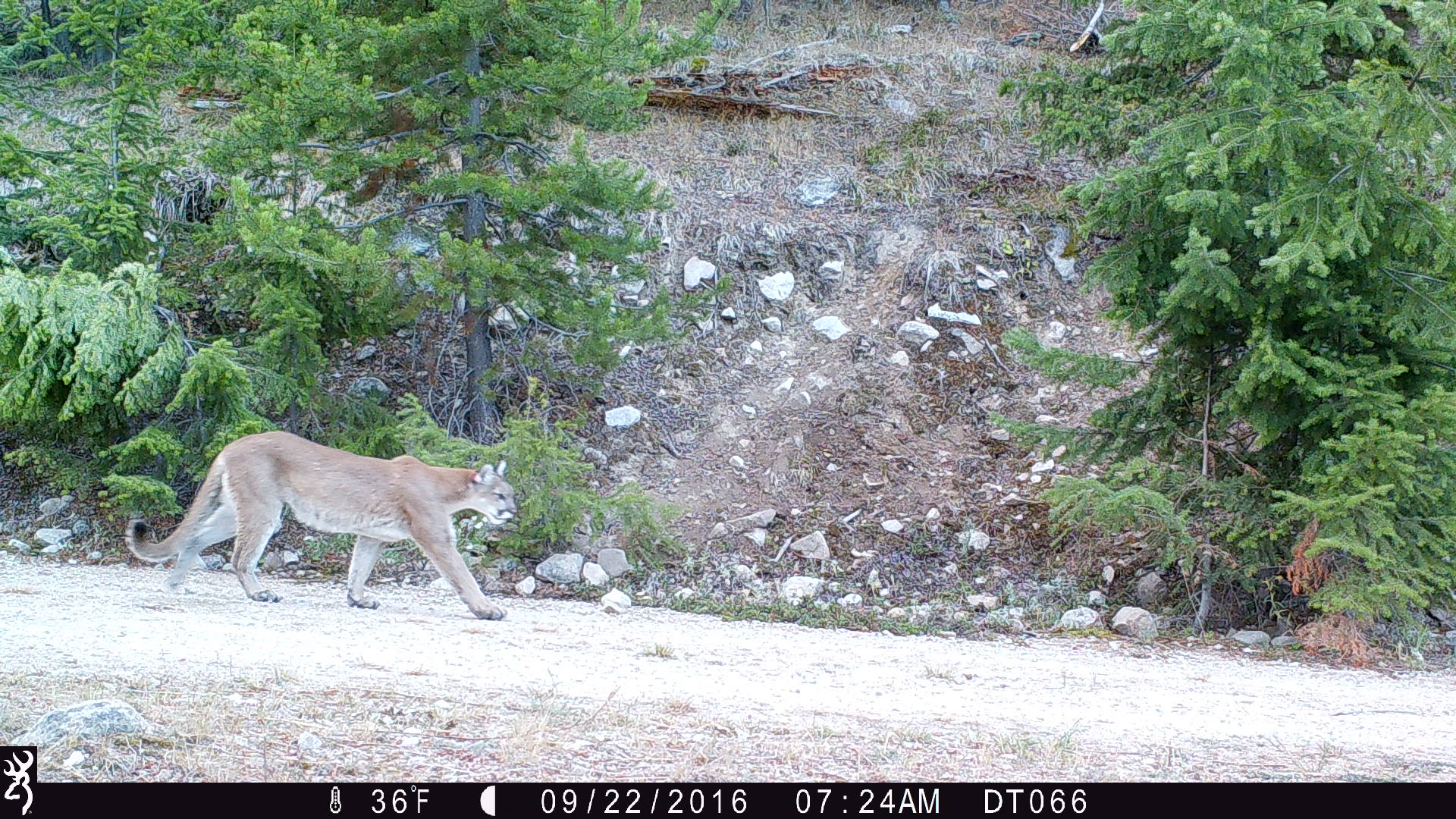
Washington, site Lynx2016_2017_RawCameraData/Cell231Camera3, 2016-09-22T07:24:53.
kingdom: Animalia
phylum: Chordata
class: Mammalia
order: Carnivora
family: Felidae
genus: Puma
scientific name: Puma concolor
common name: mountain lion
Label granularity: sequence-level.